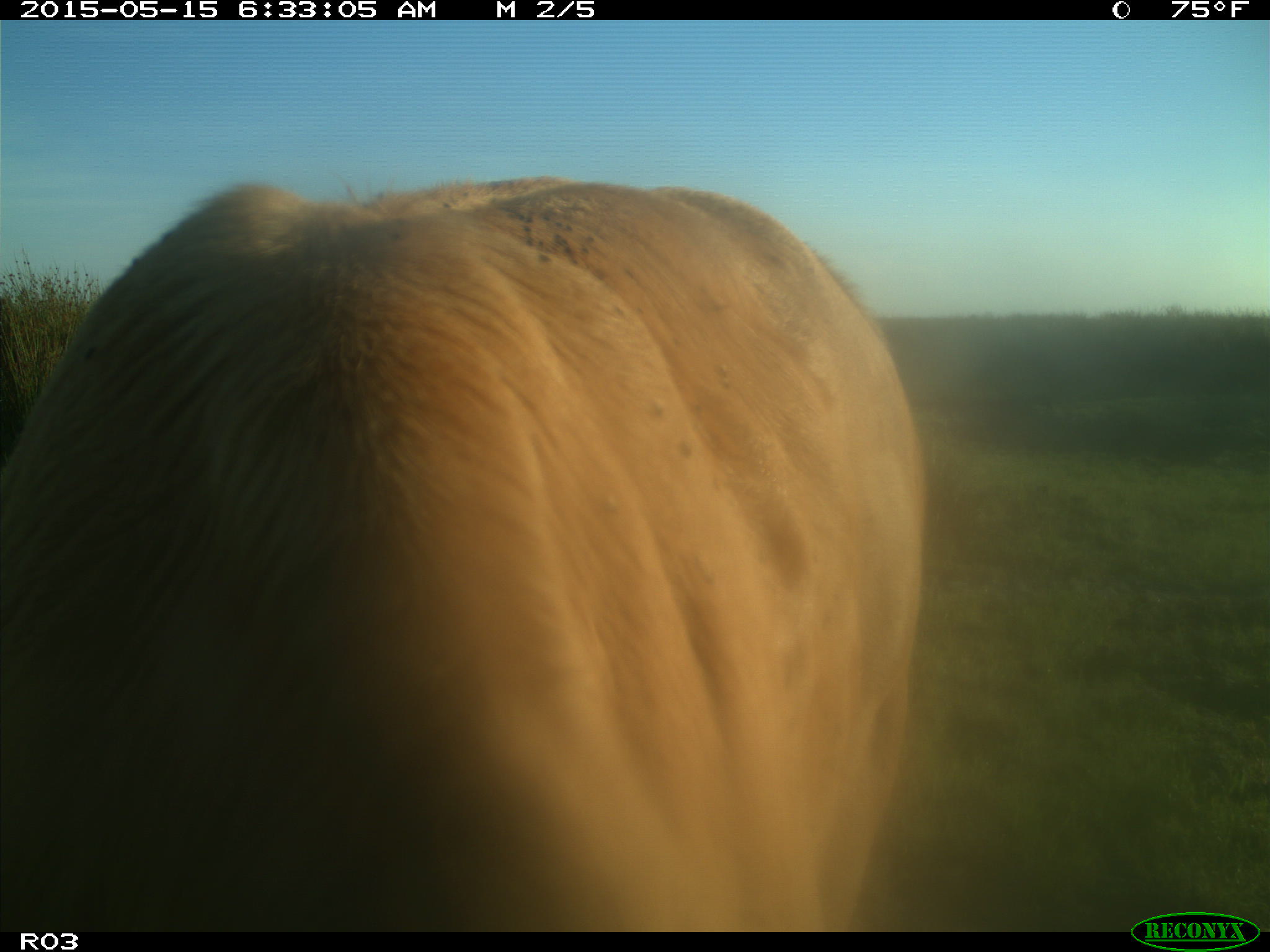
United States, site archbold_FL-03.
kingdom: Animalia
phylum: Chordata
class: Mammalia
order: Artiodactyla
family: Bovidae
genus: Bos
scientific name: Bos taurus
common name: domestic cow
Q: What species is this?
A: Bos taurus (domestic cow).